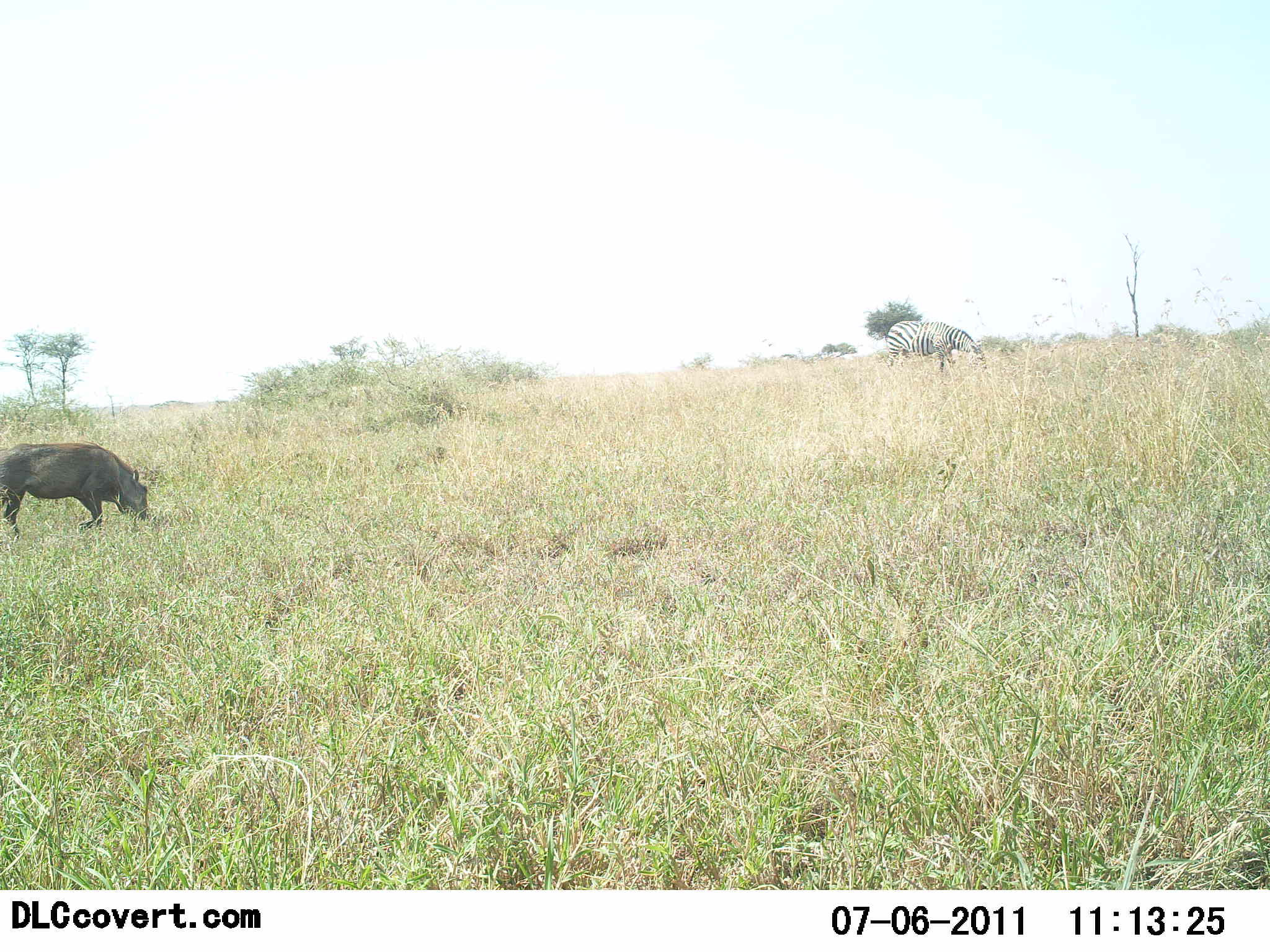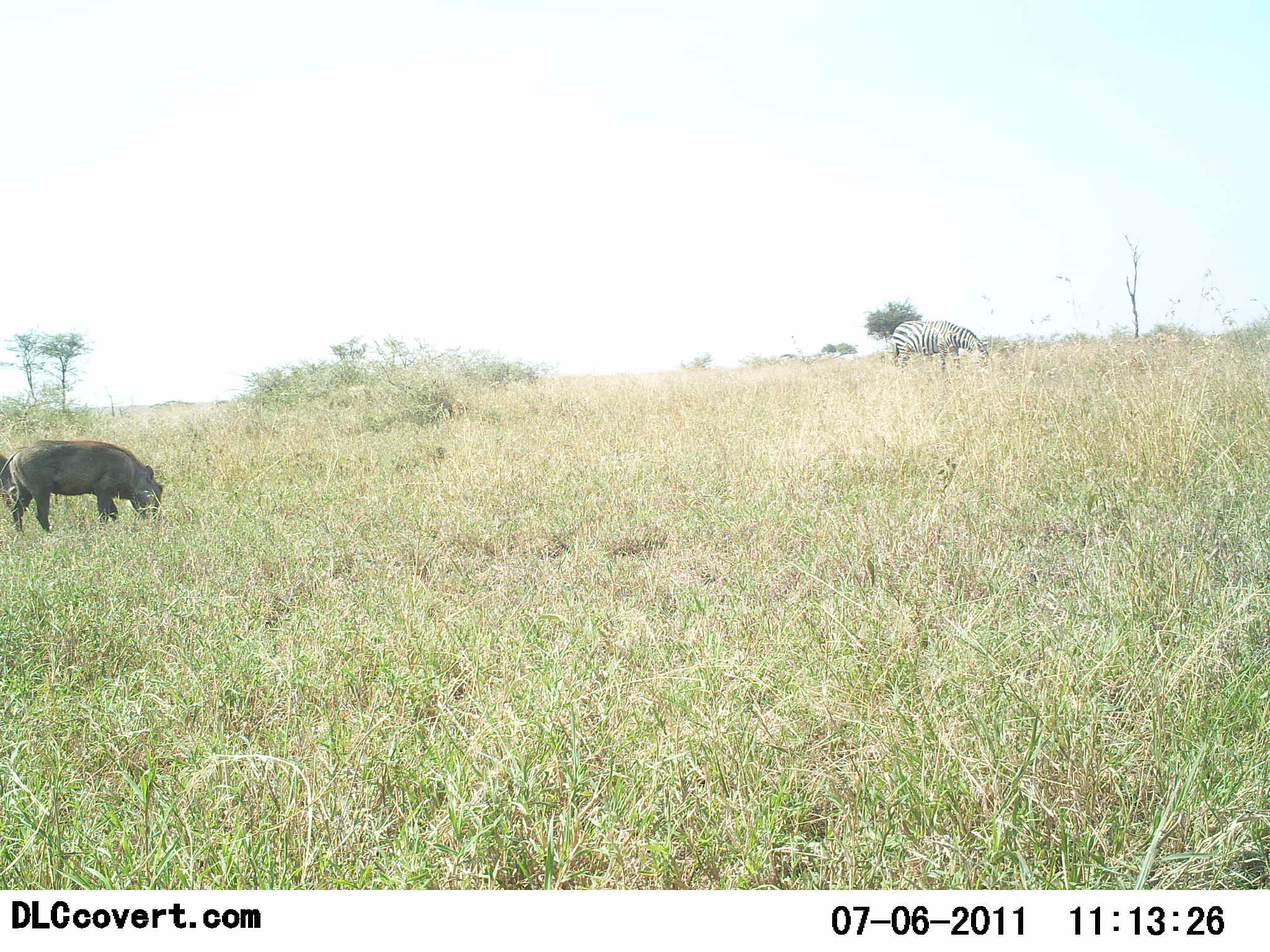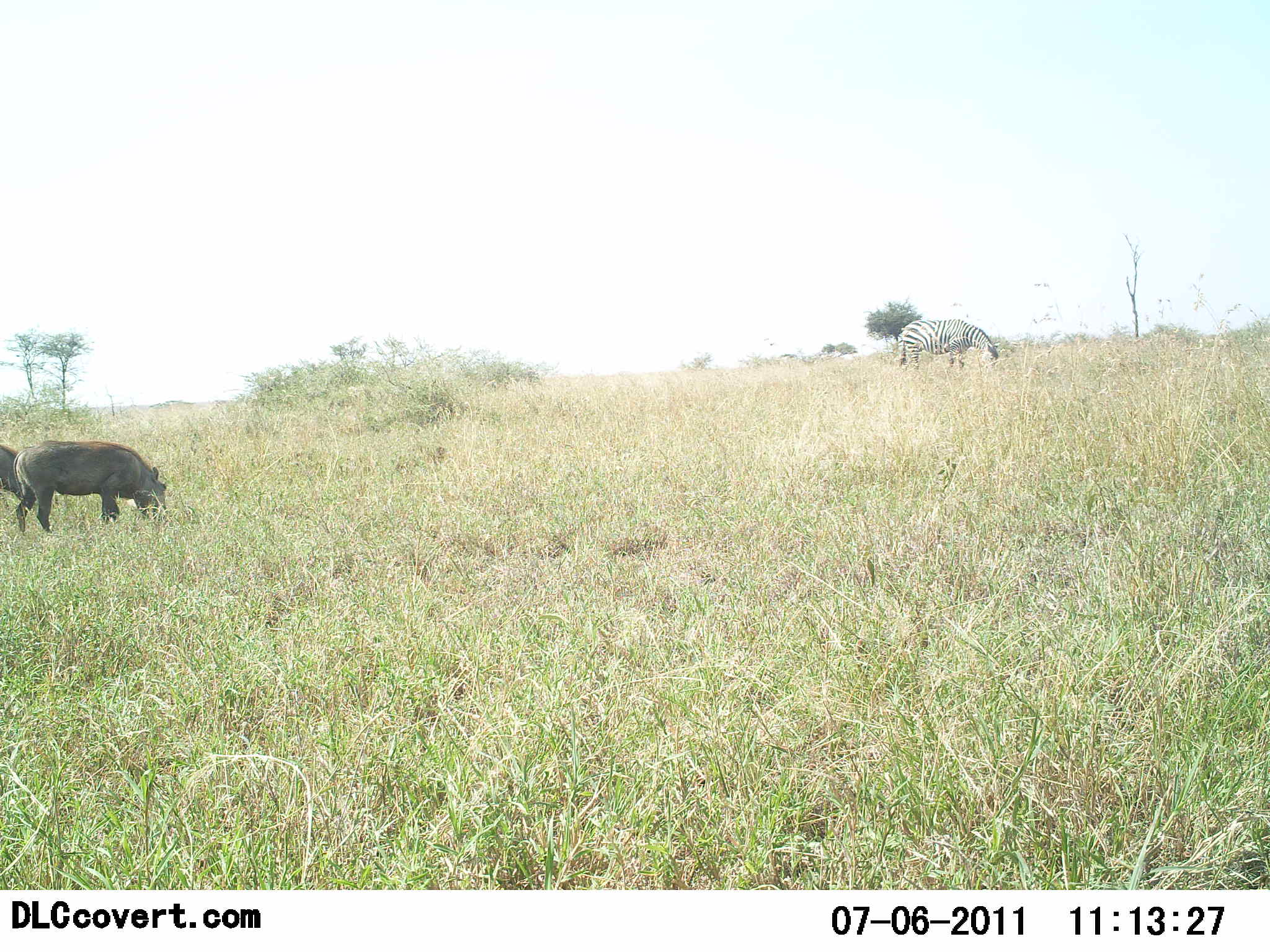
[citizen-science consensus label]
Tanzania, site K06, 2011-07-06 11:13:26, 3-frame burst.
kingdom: Animalia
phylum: Chordata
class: Mammalia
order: Artiodactyla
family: Suidae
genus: Phacochoerus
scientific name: Phacochoerus africanus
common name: warthog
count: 2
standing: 25%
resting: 0%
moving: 8%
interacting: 0%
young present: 0%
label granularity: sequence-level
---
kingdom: Animalia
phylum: Chordata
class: Mammalia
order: Perissodactyla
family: Equidae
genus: Equus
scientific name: Equus quagga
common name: plains zebra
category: zebra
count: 1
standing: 36%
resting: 0%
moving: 7%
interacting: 0%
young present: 0%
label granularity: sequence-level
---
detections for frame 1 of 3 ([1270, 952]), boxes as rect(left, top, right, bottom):
animal: rect(0, 441, 151, 542); rect(884, 320, 989, 381)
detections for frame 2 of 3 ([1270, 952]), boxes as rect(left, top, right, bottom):
animal: rect(6, 440, 171, 542); rect(890, 318, 997, 380); rect(0, 450, 24, 513)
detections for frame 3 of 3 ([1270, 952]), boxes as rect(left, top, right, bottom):
animal: rect(13, 438, 168, 534); rect(894, 317, 1001, 378); rect(0, 443, 45, 511)